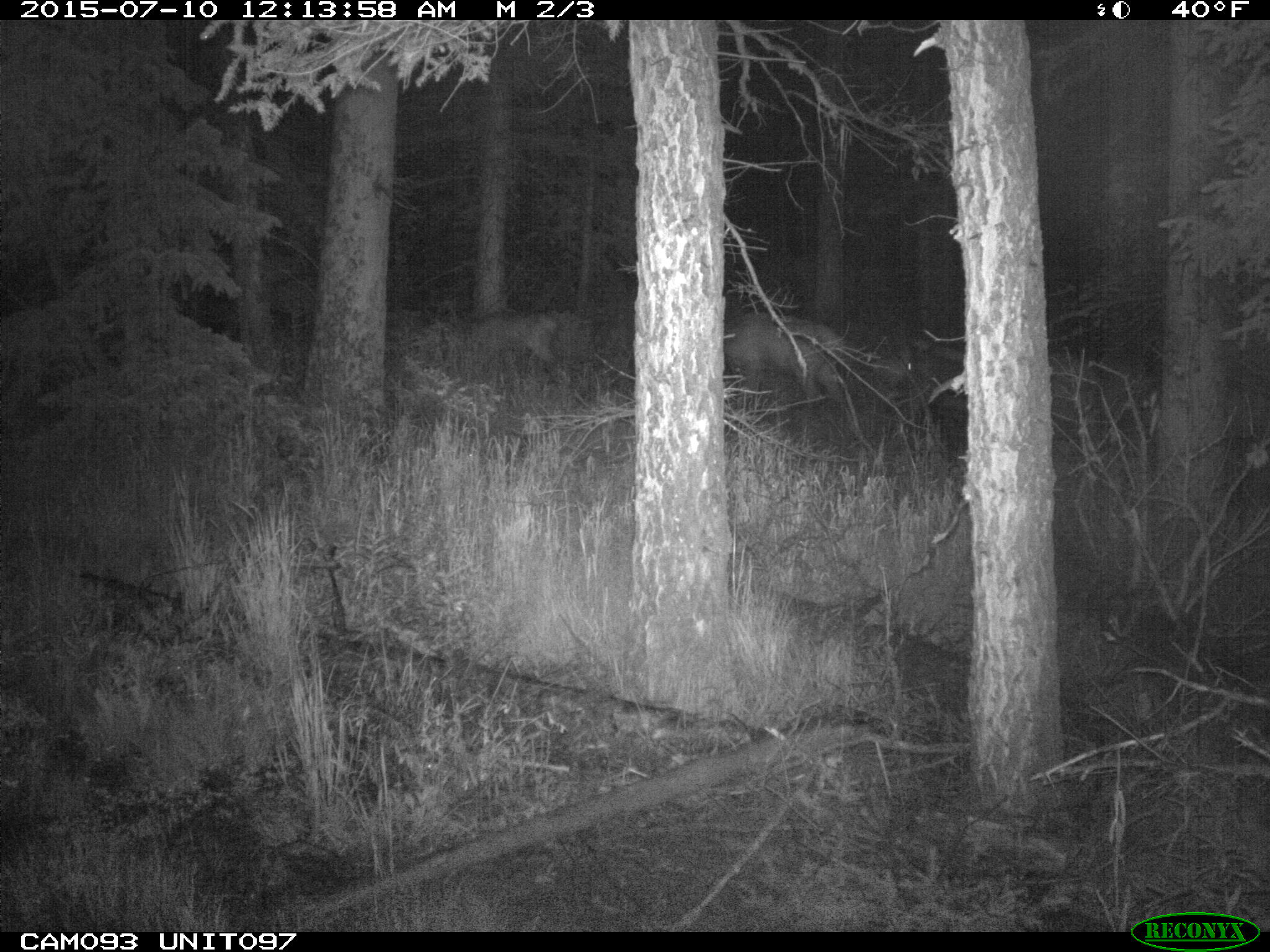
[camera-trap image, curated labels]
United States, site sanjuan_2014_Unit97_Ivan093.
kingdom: Animalia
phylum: Chordata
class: Mammalia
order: Artiodactyla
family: Cervidae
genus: Cervus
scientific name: Cervus elaphus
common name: red deer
Cervus elaphus (red deer).